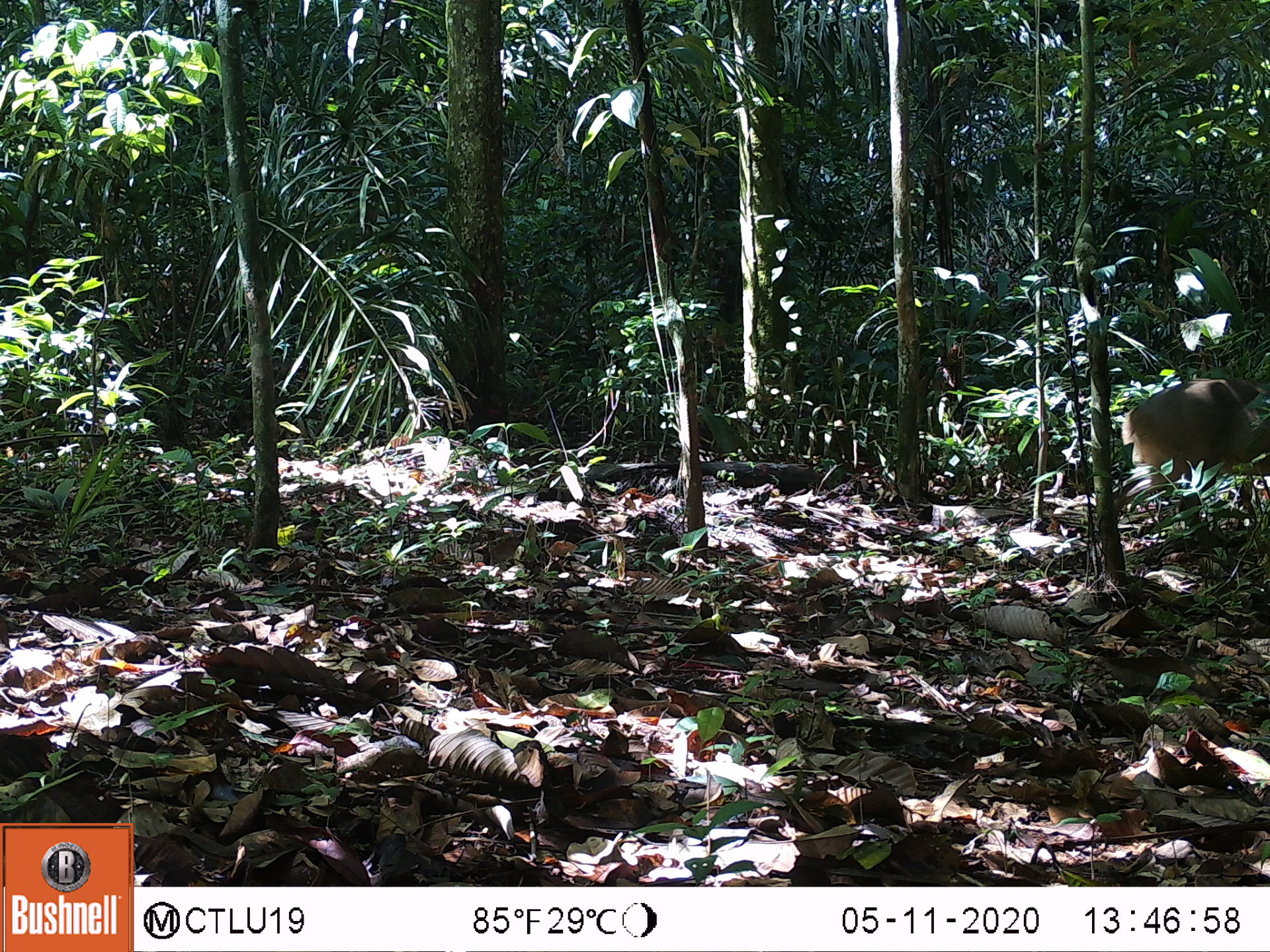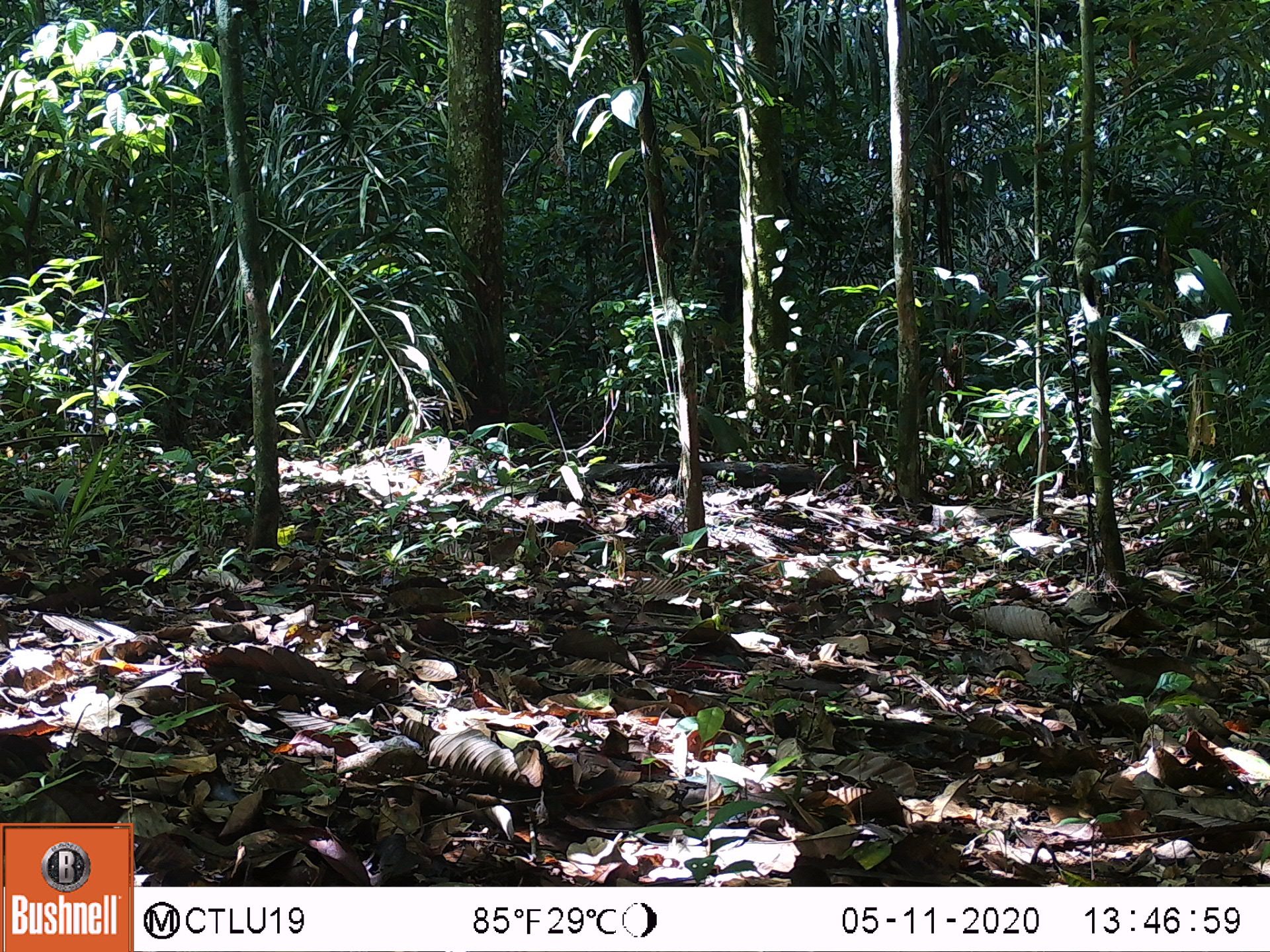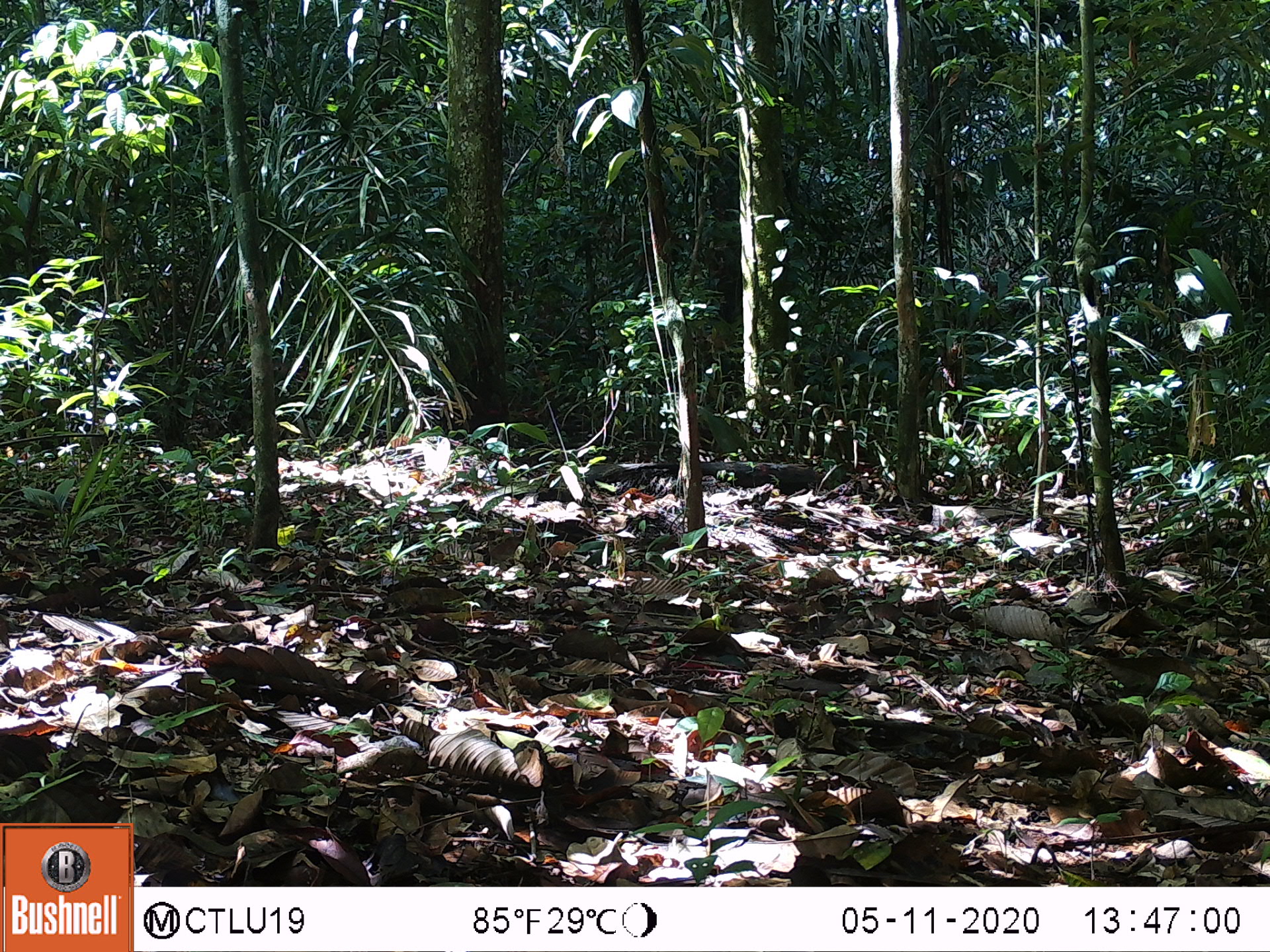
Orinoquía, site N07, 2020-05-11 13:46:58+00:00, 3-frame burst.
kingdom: Animalia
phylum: Chordata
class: Mammalia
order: Artiodactyla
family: Cervidae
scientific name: Cervidae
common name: deer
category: unknown cervid